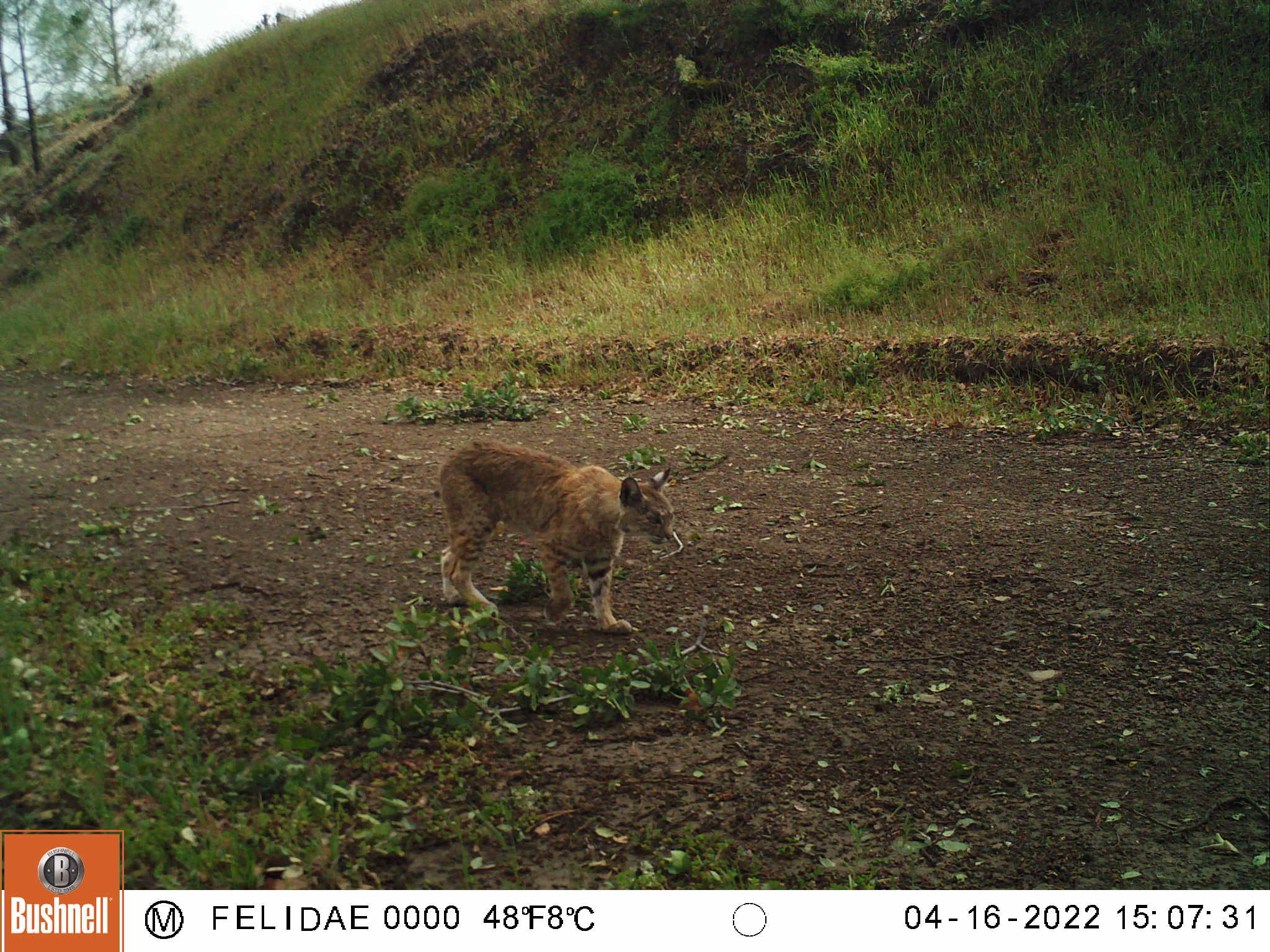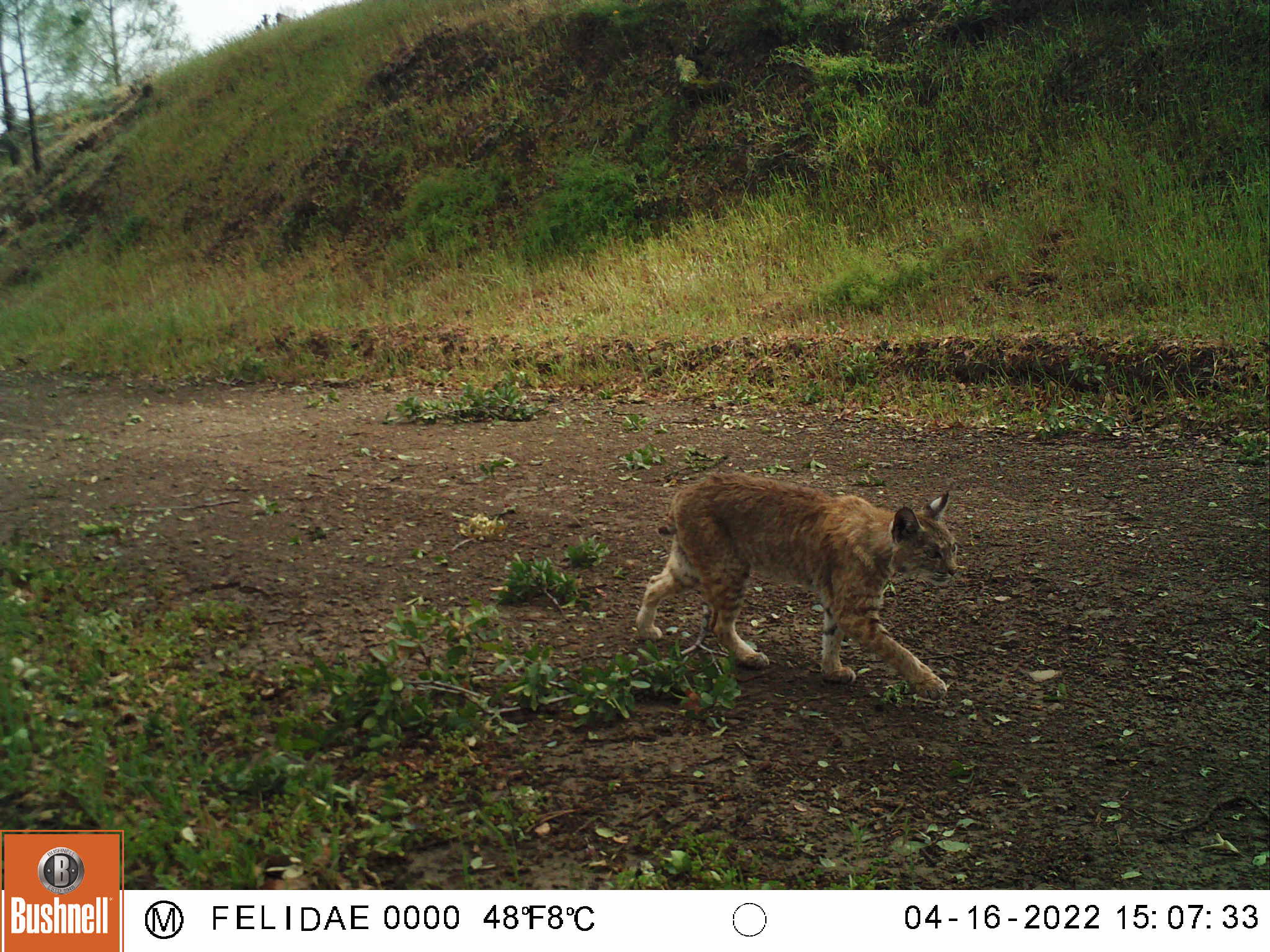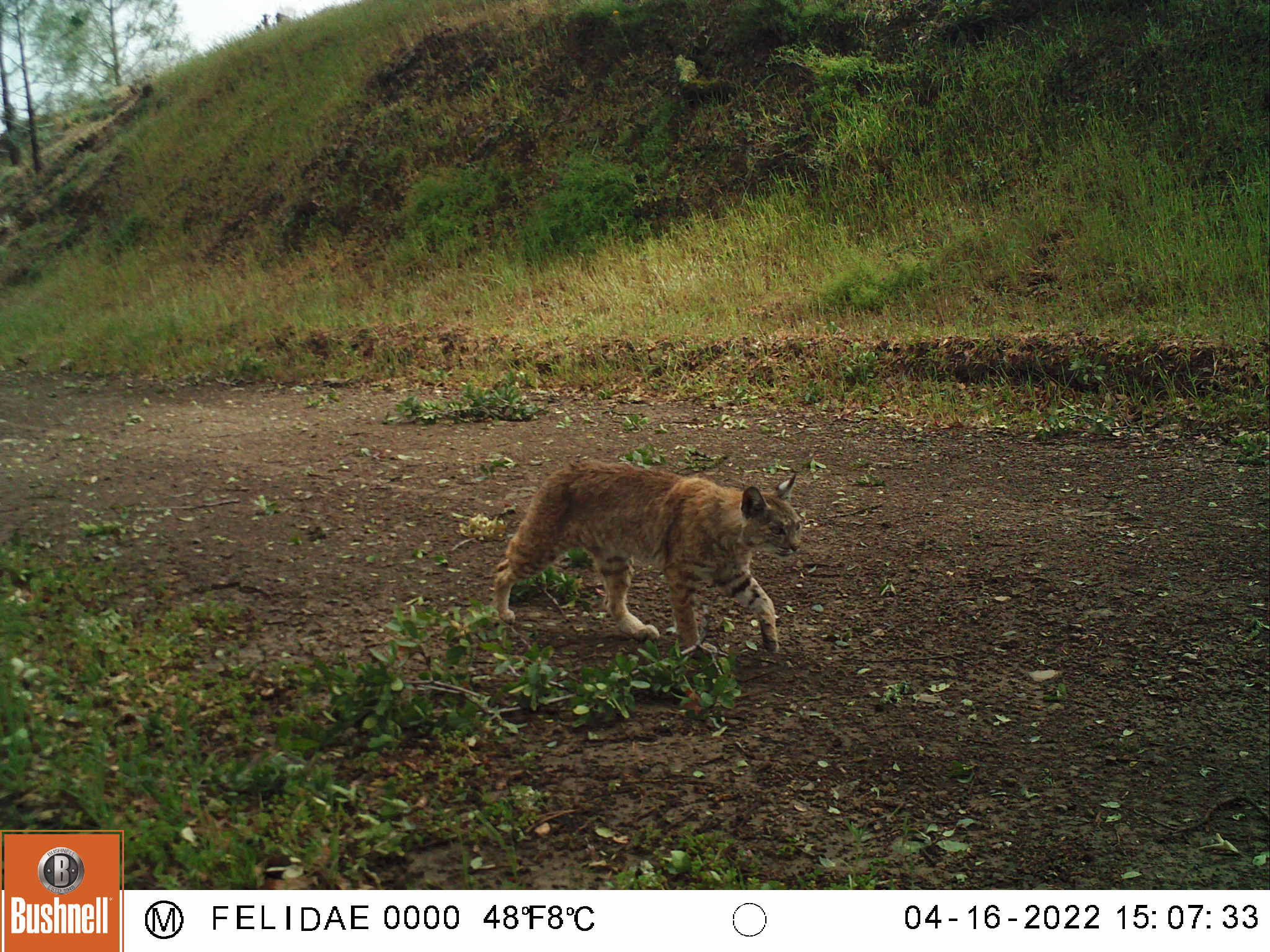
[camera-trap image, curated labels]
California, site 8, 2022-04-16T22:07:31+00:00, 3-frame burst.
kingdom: Animalia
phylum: Chordata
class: Mammalia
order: Carnivora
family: Felidae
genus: Lynx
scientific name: Lynx rufus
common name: bobcat